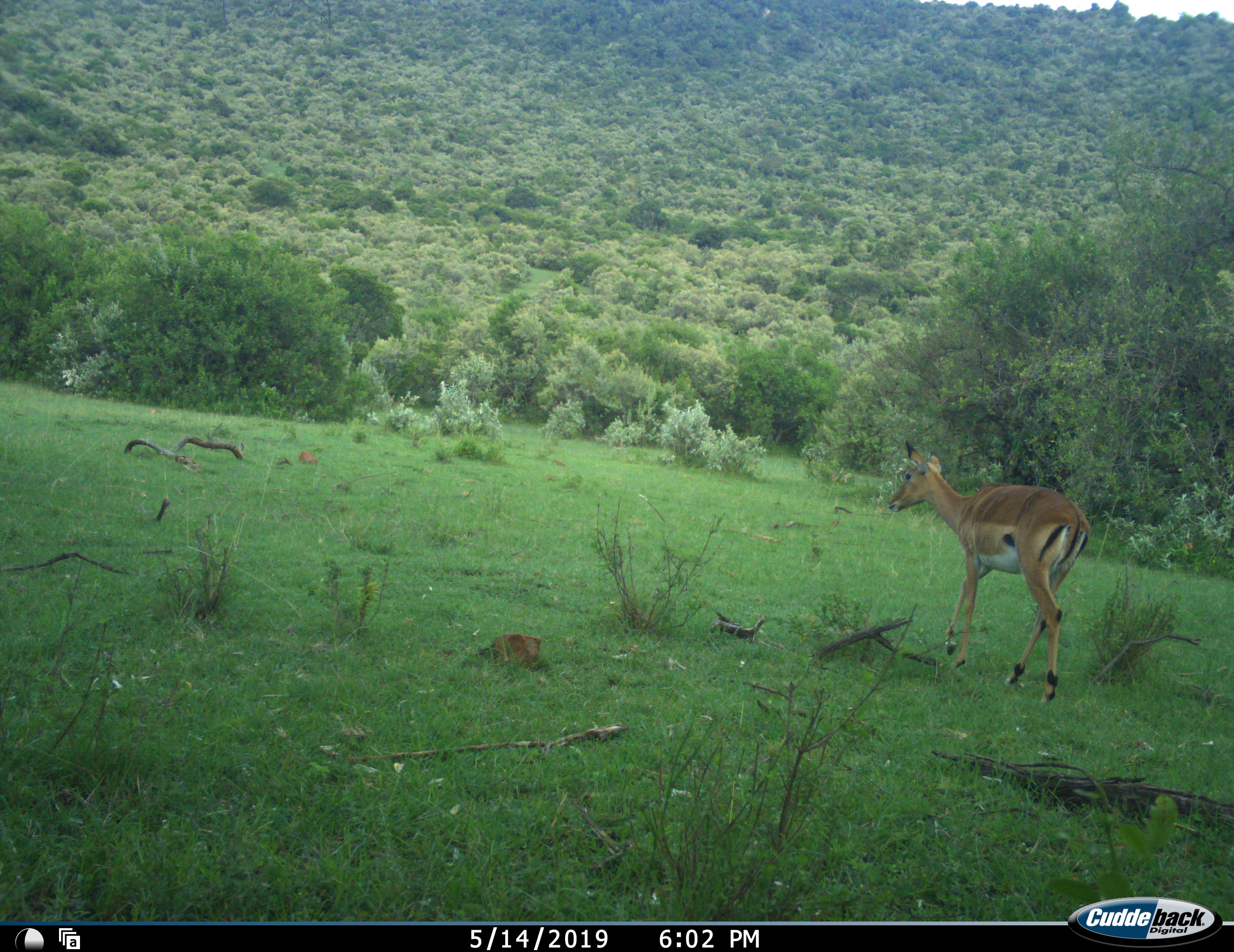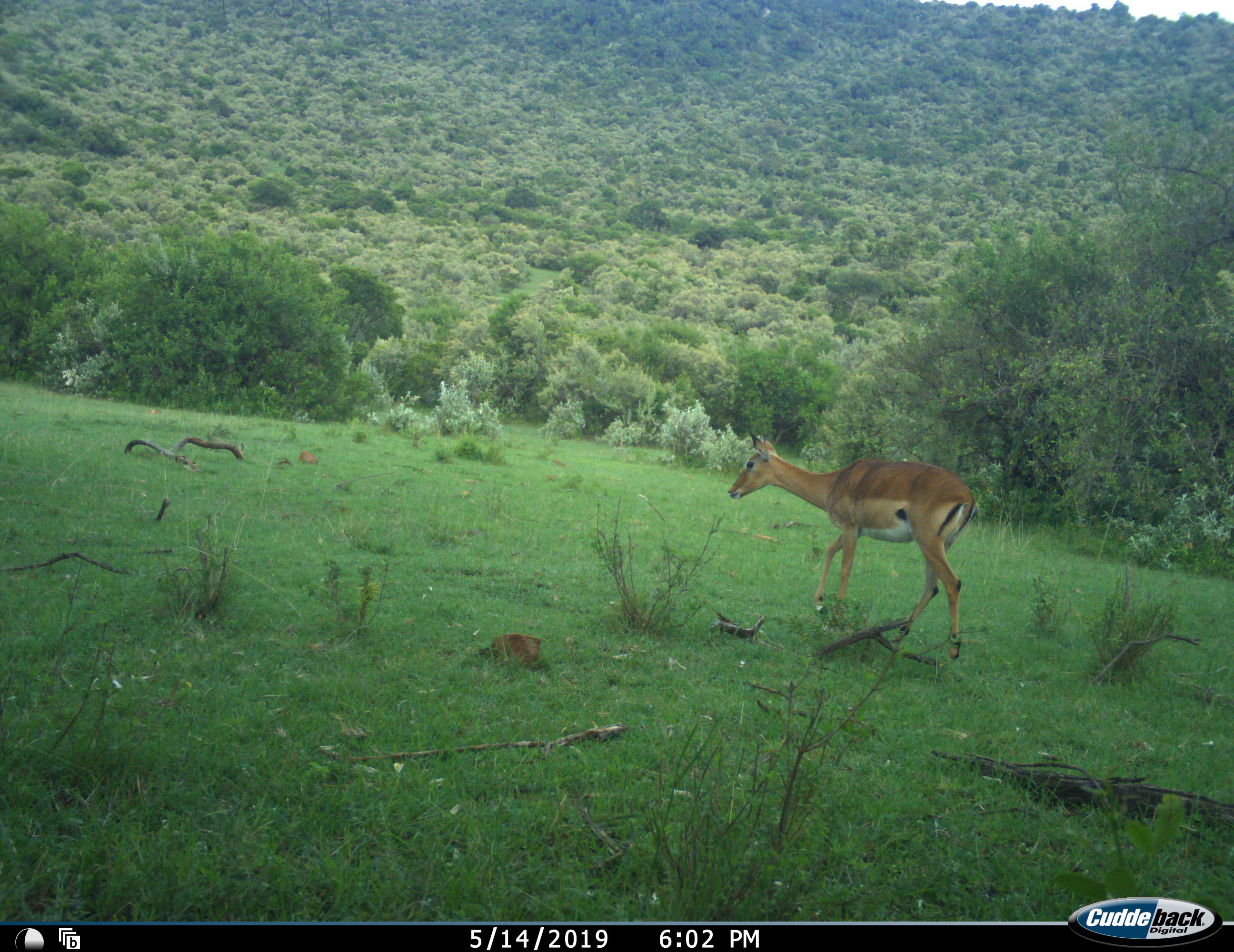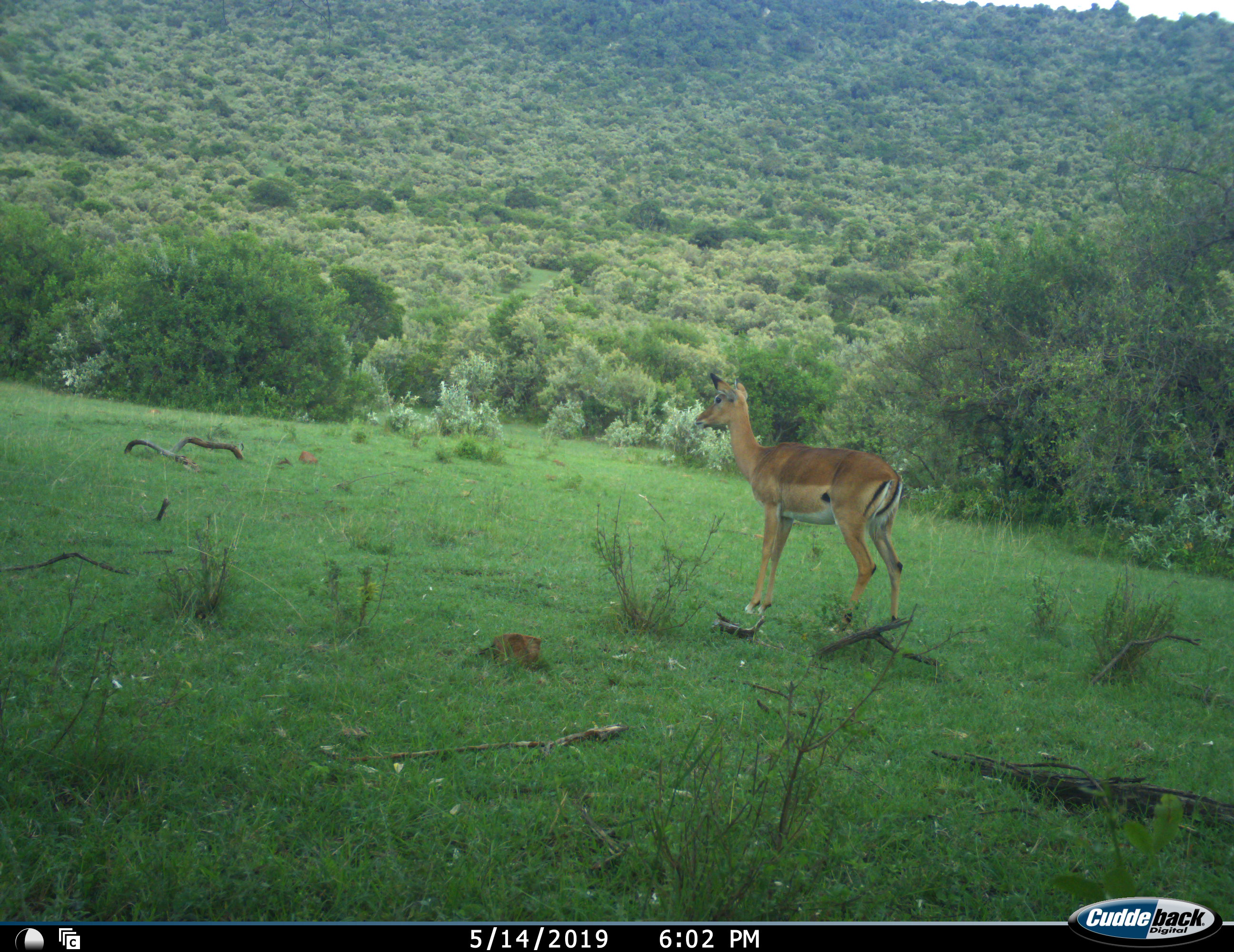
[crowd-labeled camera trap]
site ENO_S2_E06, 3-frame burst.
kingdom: Animalia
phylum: Chordata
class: Mammalia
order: Artiodactyla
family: Bovidae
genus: Aepyceros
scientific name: Aepyceros melampus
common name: impala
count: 1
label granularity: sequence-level